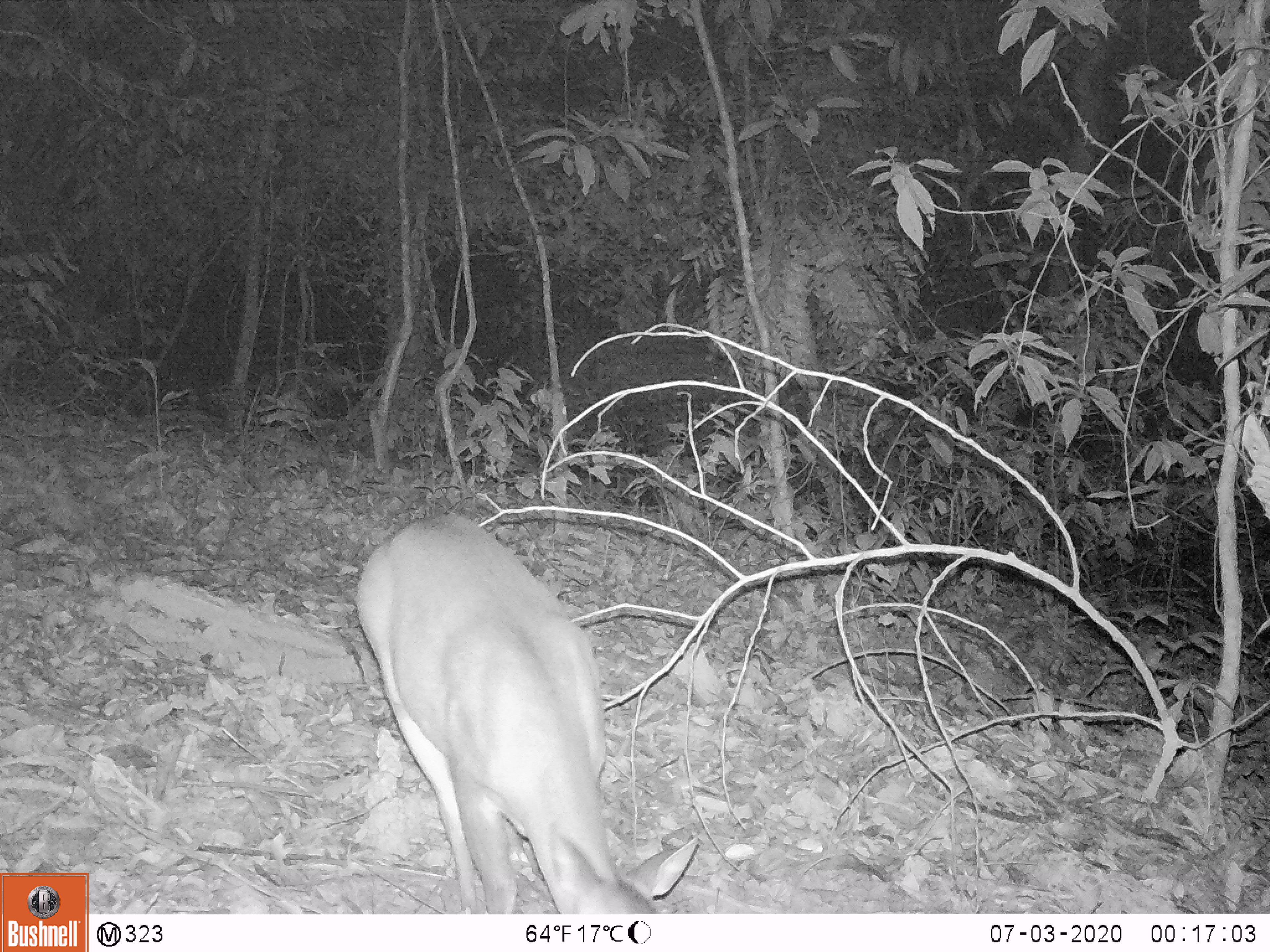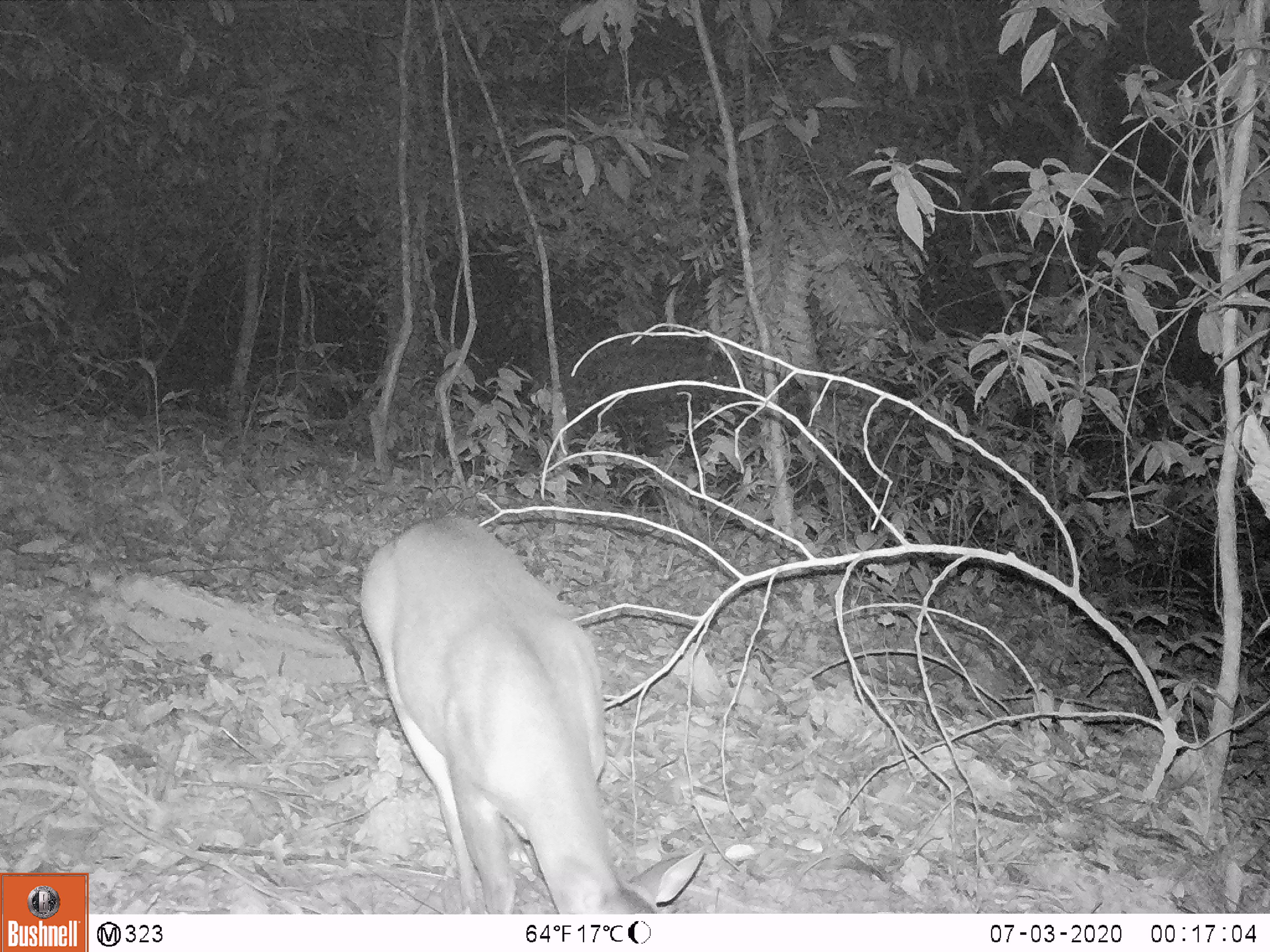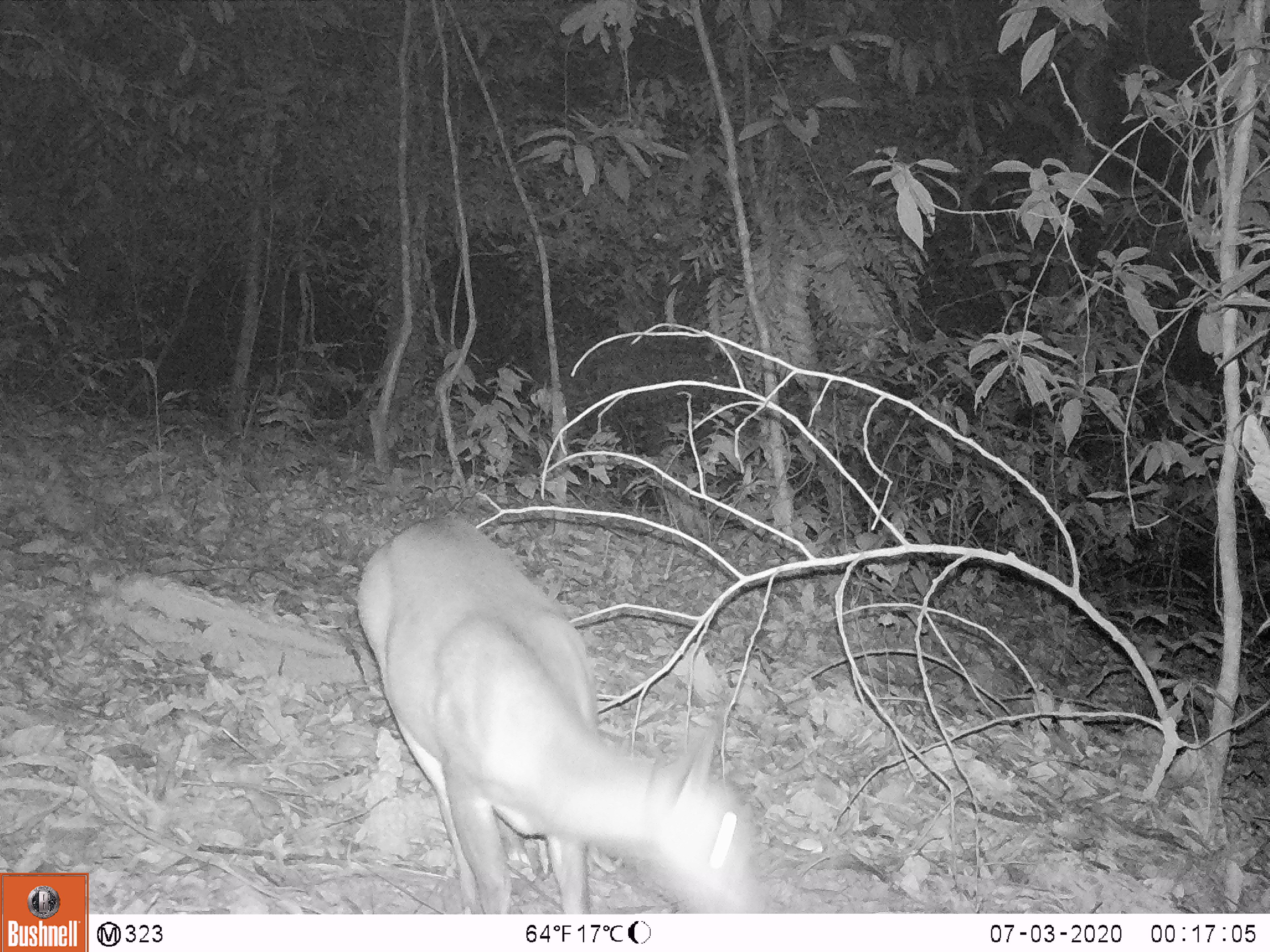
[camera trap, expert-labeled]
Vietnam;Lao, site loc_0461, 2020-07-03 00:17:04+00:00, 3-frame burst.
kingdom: Animalia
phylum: Chordata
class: Mammalia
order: Artiodactyla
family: Cervidae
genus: Muntiacus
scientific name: Muntiacus vuquangensis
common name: large-antlered muntjac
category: large antlered muntjac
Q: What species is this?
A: Large antlered muntjac (large-antlered muntjac) (Muntiacus vuquangensis).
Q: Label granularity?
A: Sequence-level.